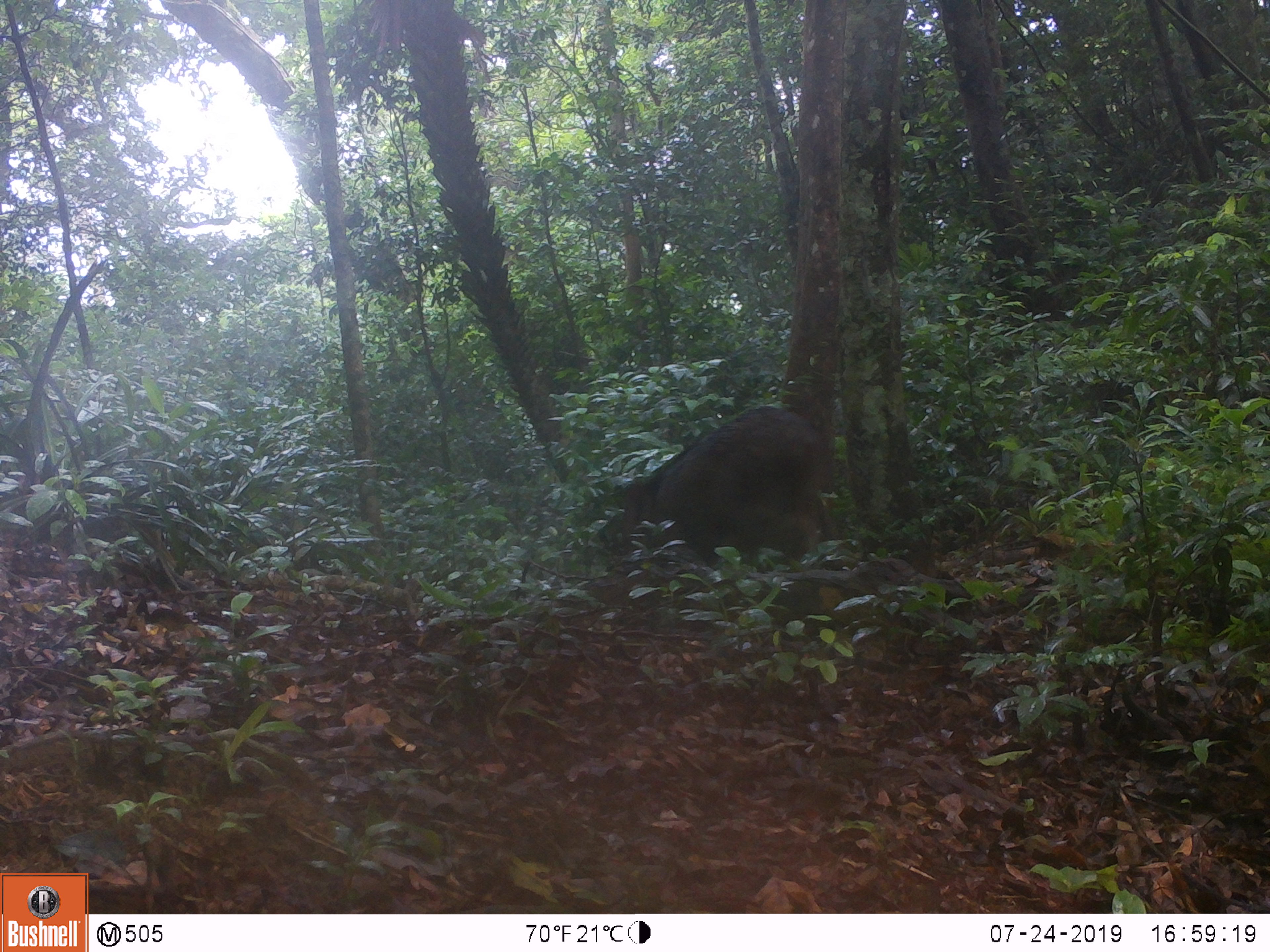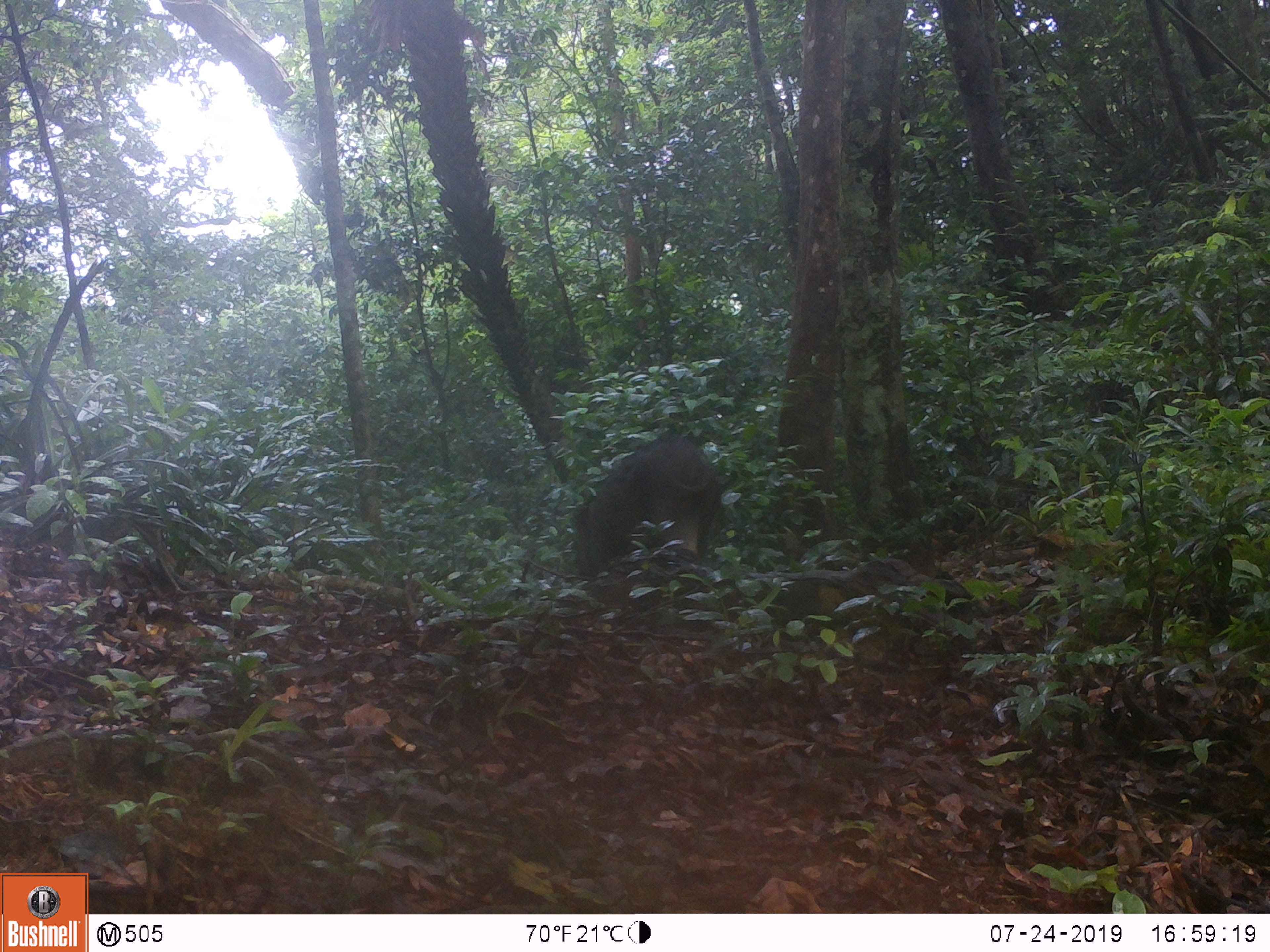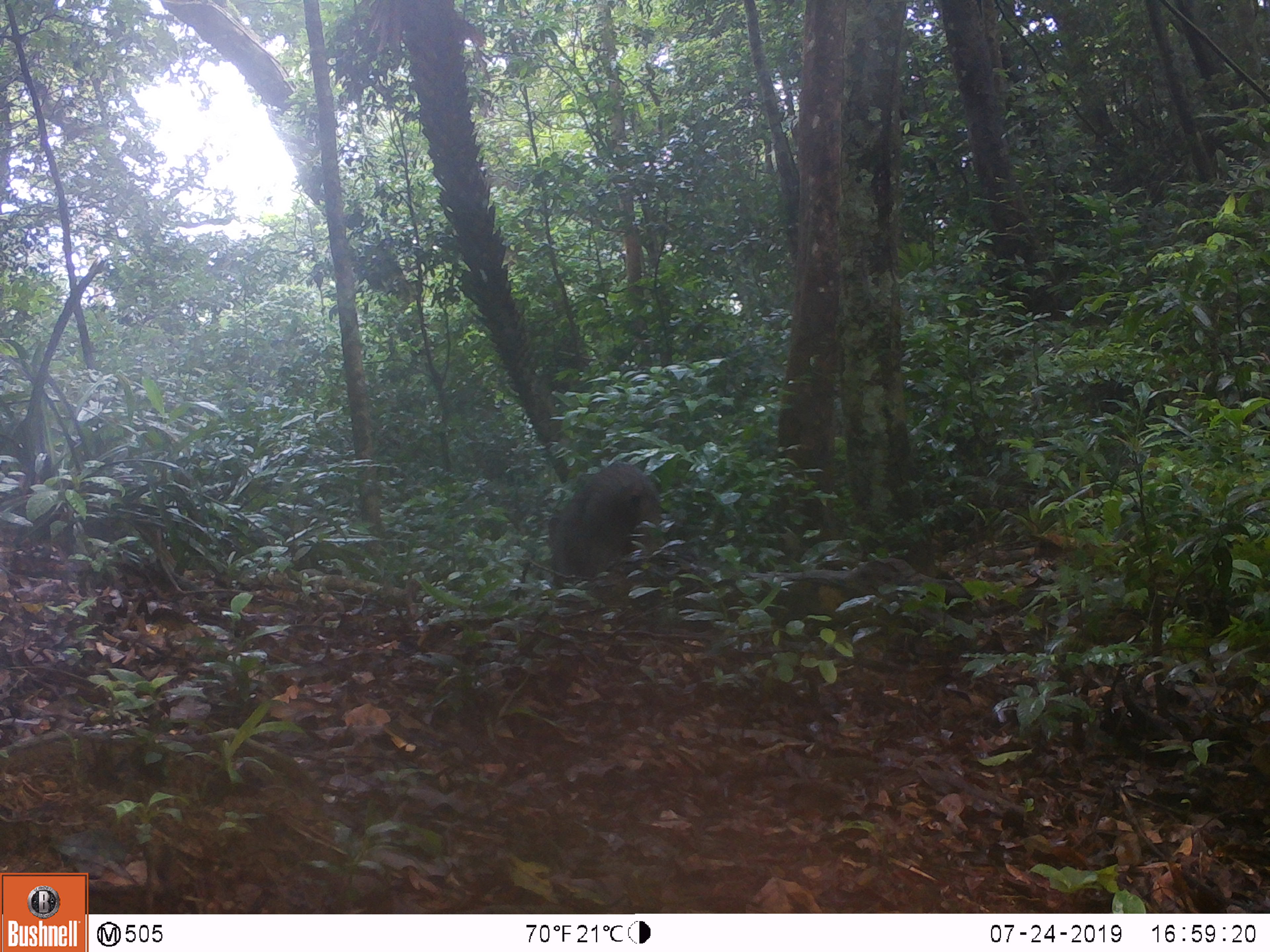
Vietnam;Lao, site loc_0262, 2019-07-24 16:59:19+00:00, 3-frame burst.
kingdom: Animalia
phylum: Chordata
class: Mammalia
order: Artiodactyla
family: Suidae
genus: Sus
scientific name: Sus scrofa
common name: eurasian wild pig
Eurasian wild pig (Sus scrofa). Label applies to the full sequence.